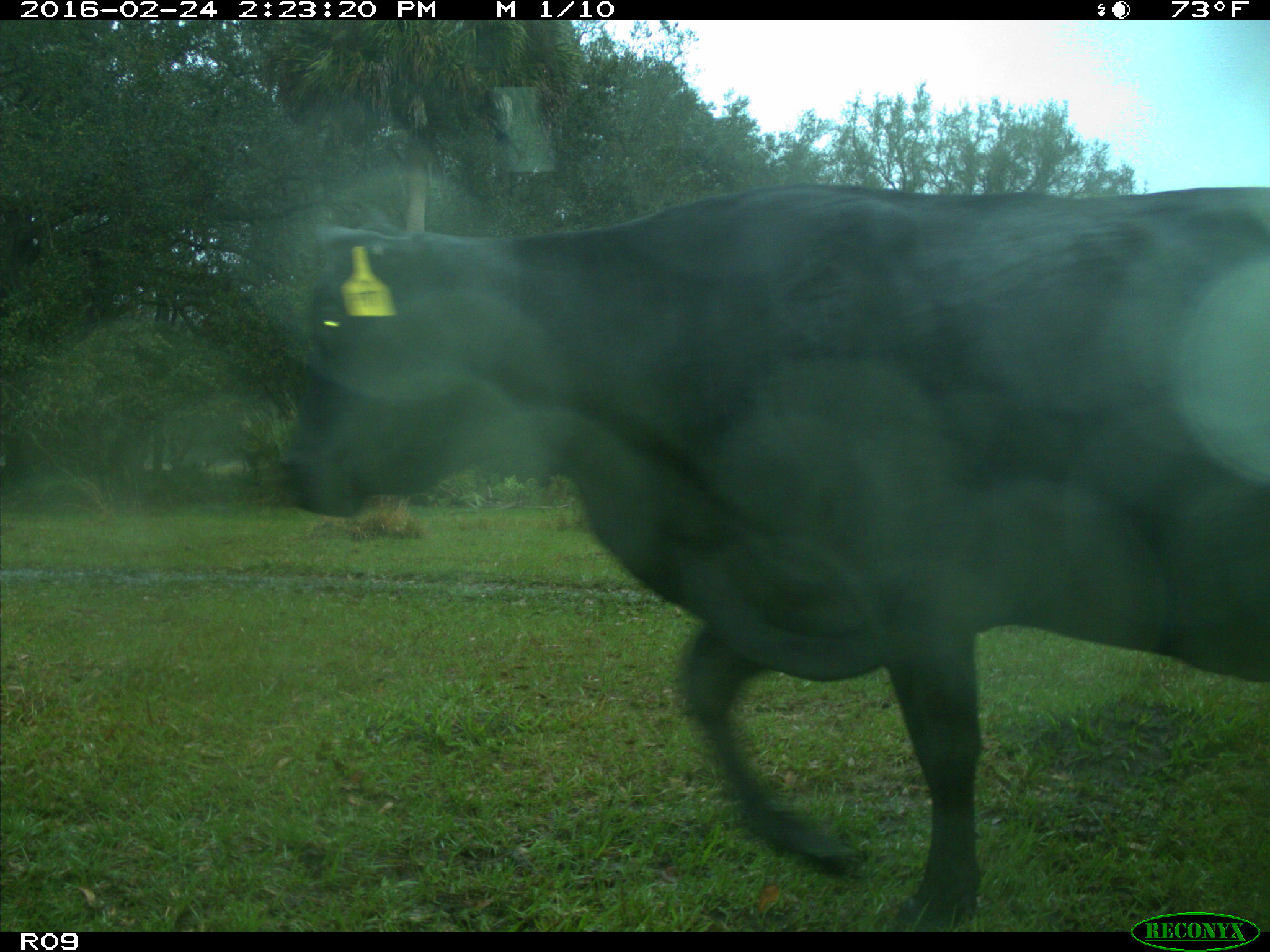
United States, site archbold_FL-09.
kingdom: Animalia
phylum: Chordata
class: Mammalia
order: Artiodactyla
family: Bovidae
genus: Bos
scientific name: Bos taurus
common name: domestic cow